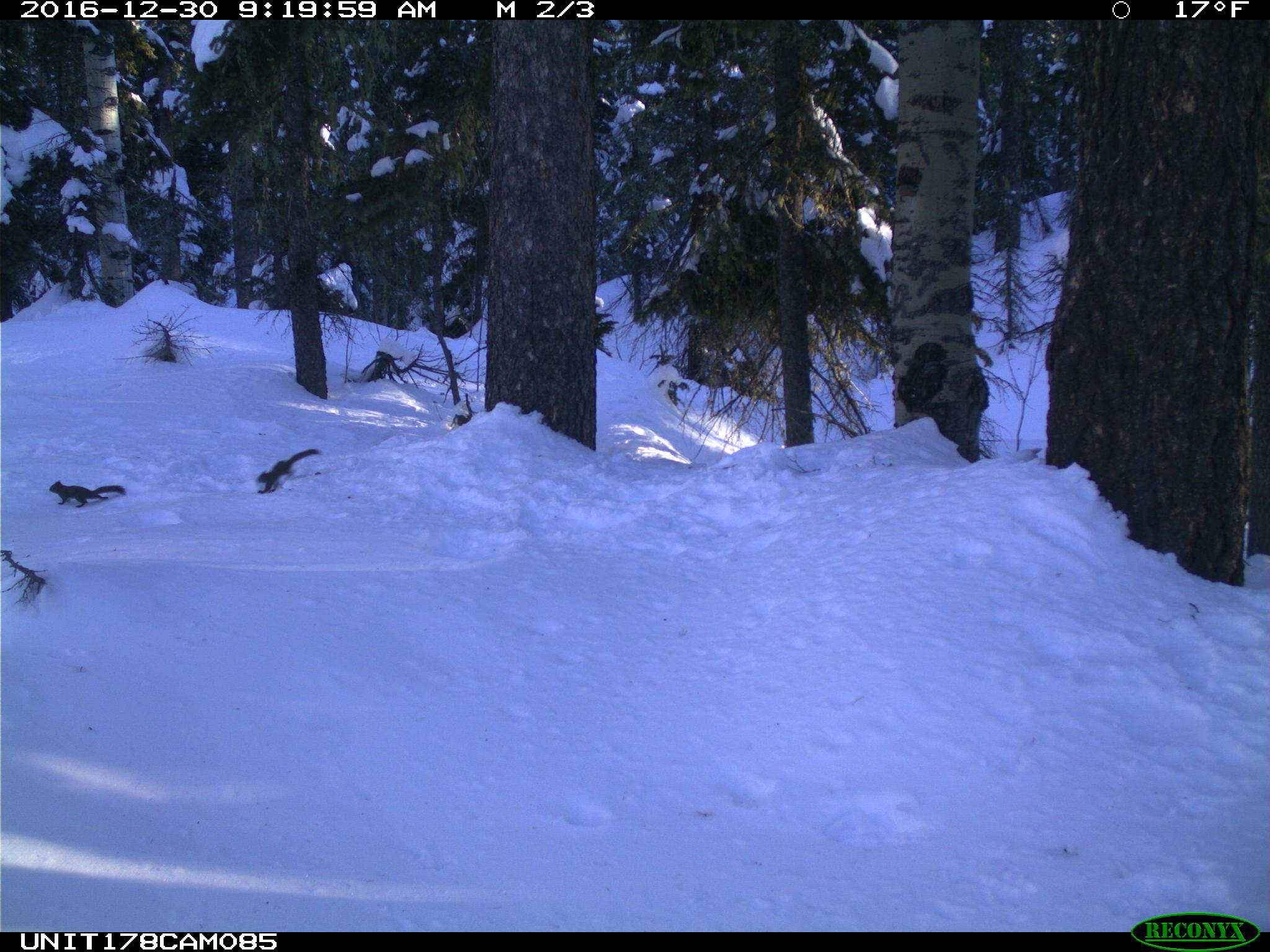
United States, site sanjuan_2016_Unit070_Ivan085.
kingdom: Animalia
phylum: Chordata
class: Mammalia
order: Rodentia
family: Sciuridae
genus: Tamiasciurus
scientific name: Tamiasciurus hudsonicus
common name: american red squirrel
Tamiasciurus hudsonicus (american red squirrel).